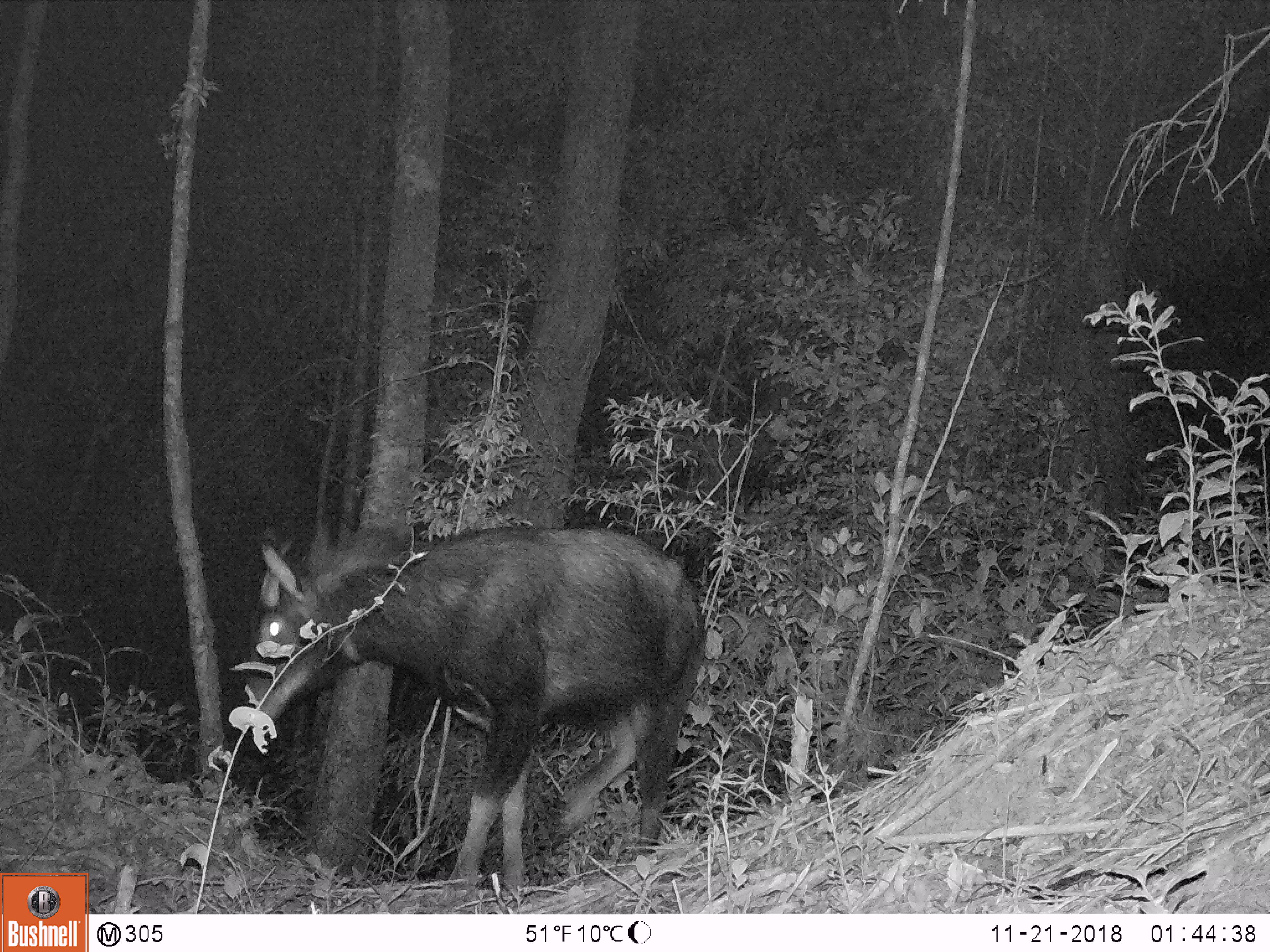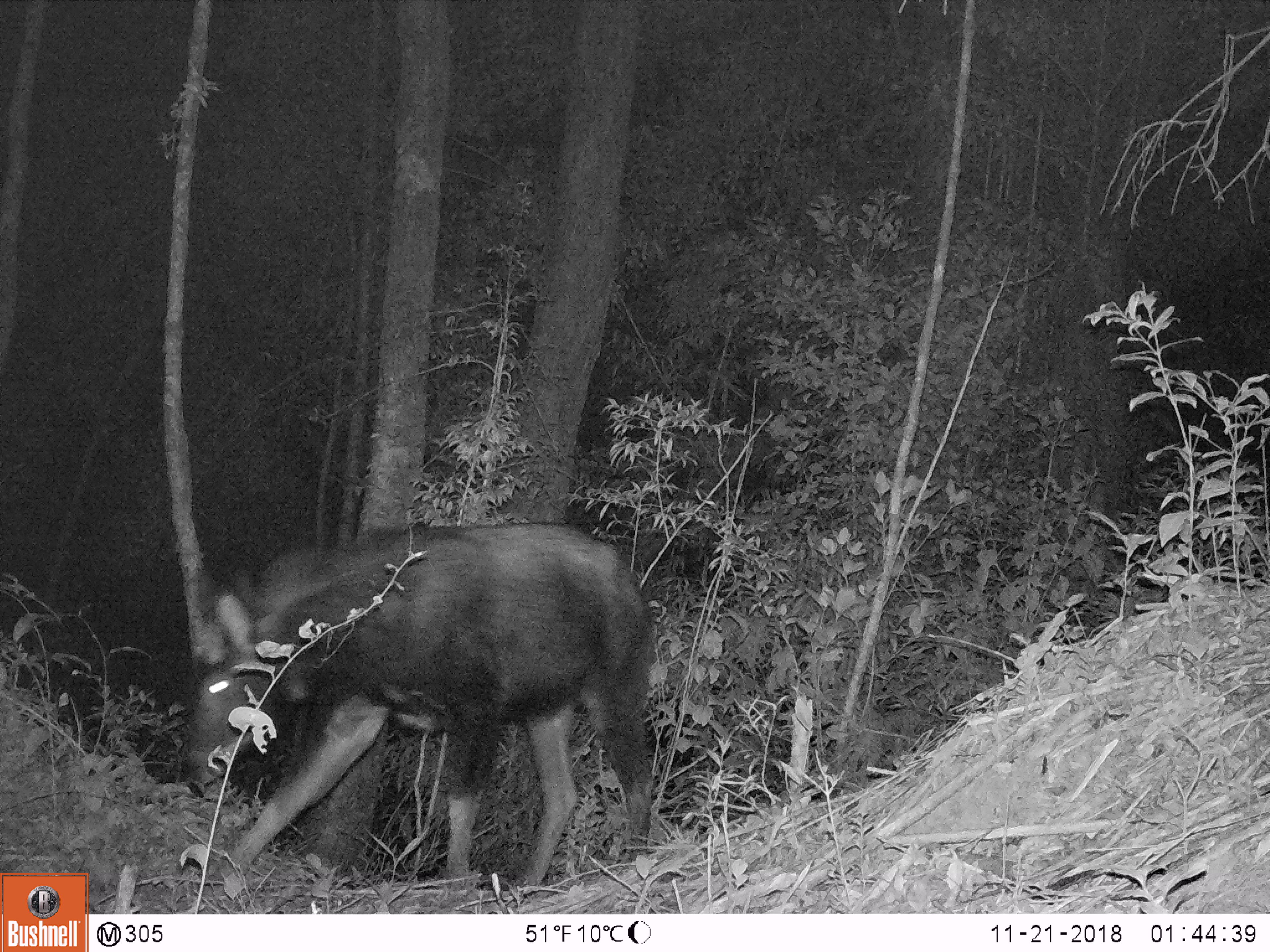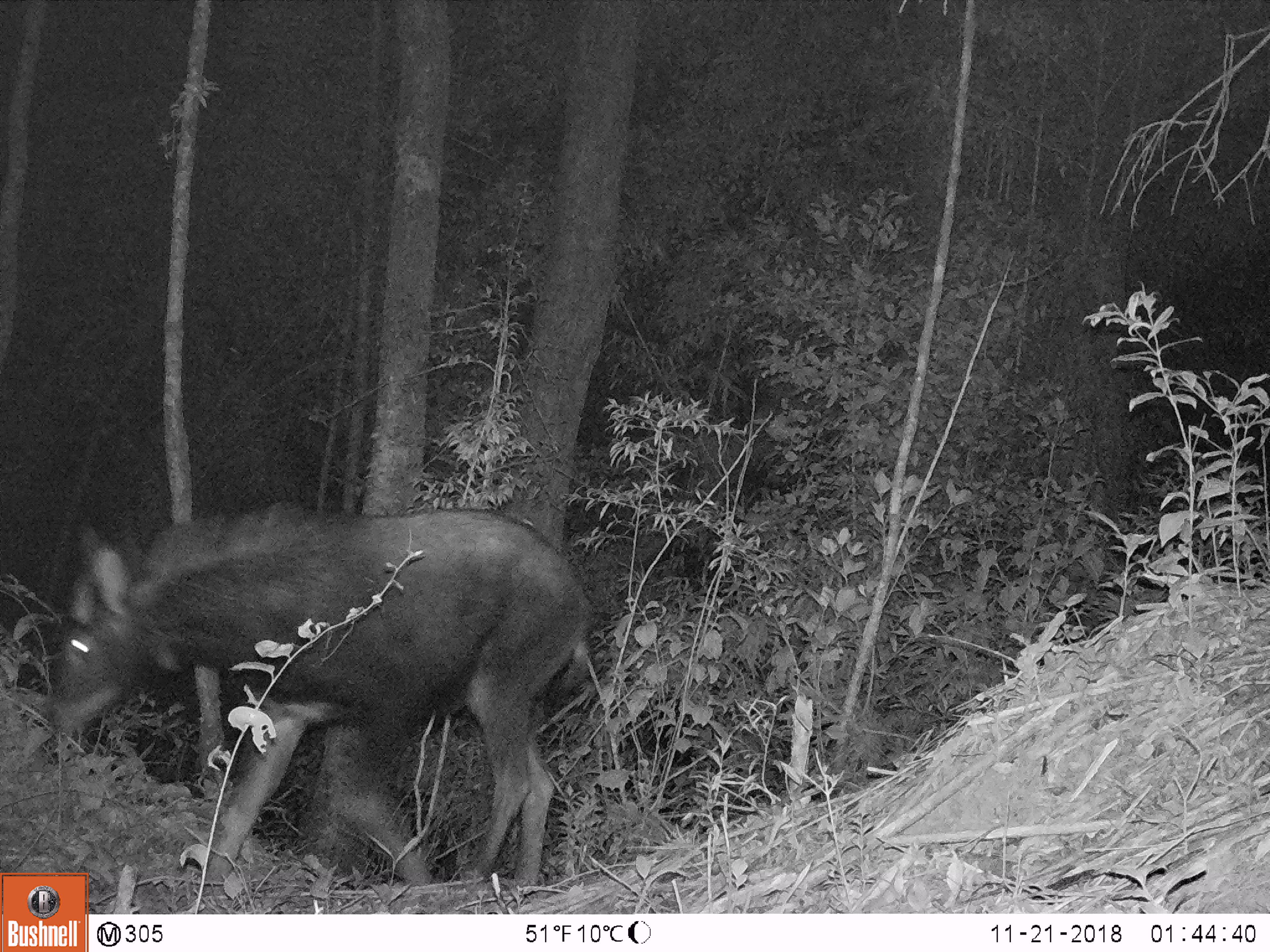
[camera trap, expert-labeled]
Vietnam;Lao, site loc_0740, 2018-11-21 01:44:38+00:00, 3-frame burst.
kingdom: Animalia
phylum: Chordata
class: Mammalia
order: Artiodactyla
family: Bovidae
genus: Capricornis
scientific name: Capricornis sumatraensis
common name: chinese serow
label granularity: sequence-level